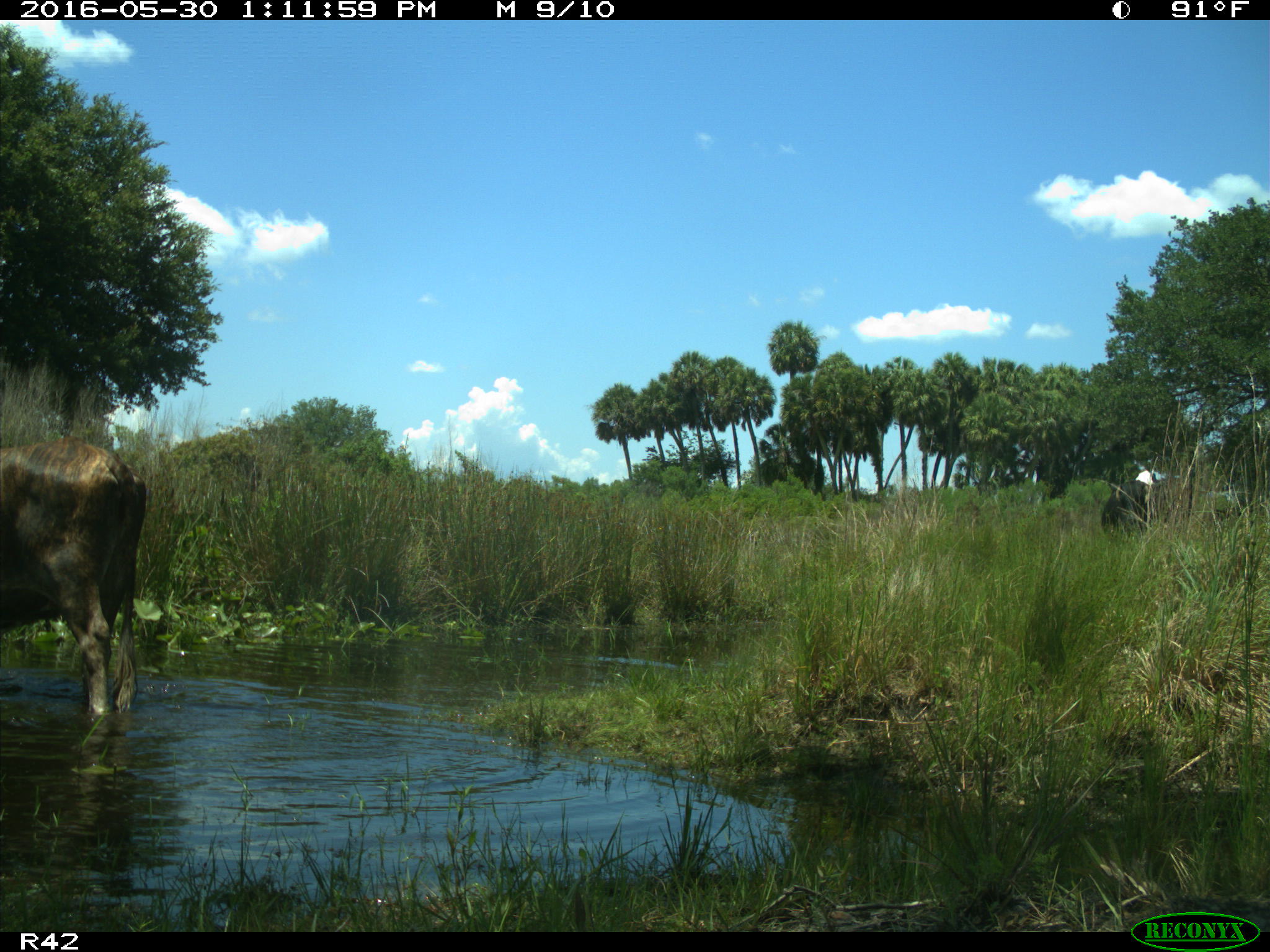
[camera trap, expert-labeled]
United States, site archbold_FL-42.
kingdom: Animalia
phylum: Chordata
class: Mammalia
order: Artiodactyla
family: Bovidae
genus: Bos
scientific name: Bos taurus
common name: domestic cow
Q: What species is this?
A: Bos taurus (domestic cow).